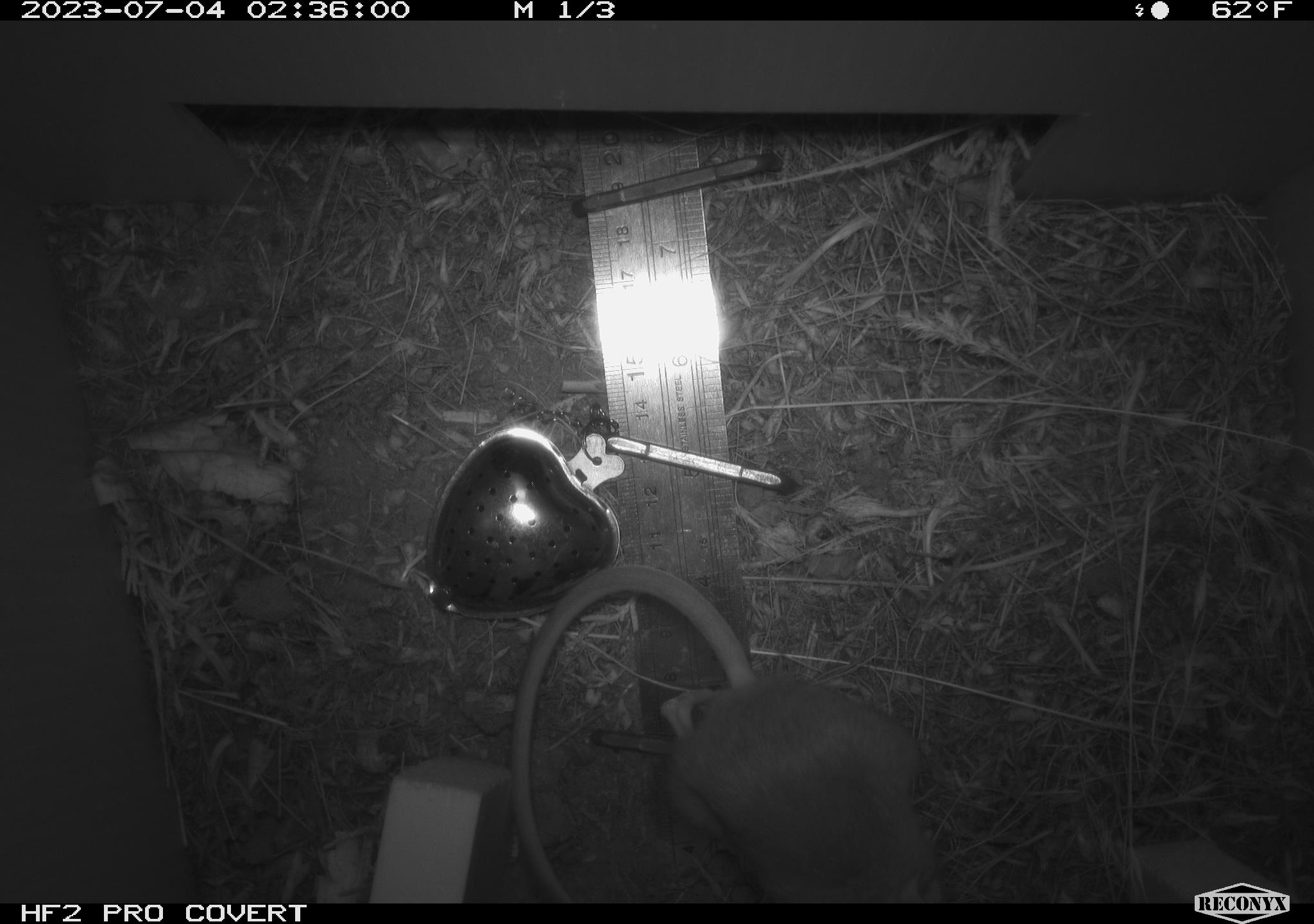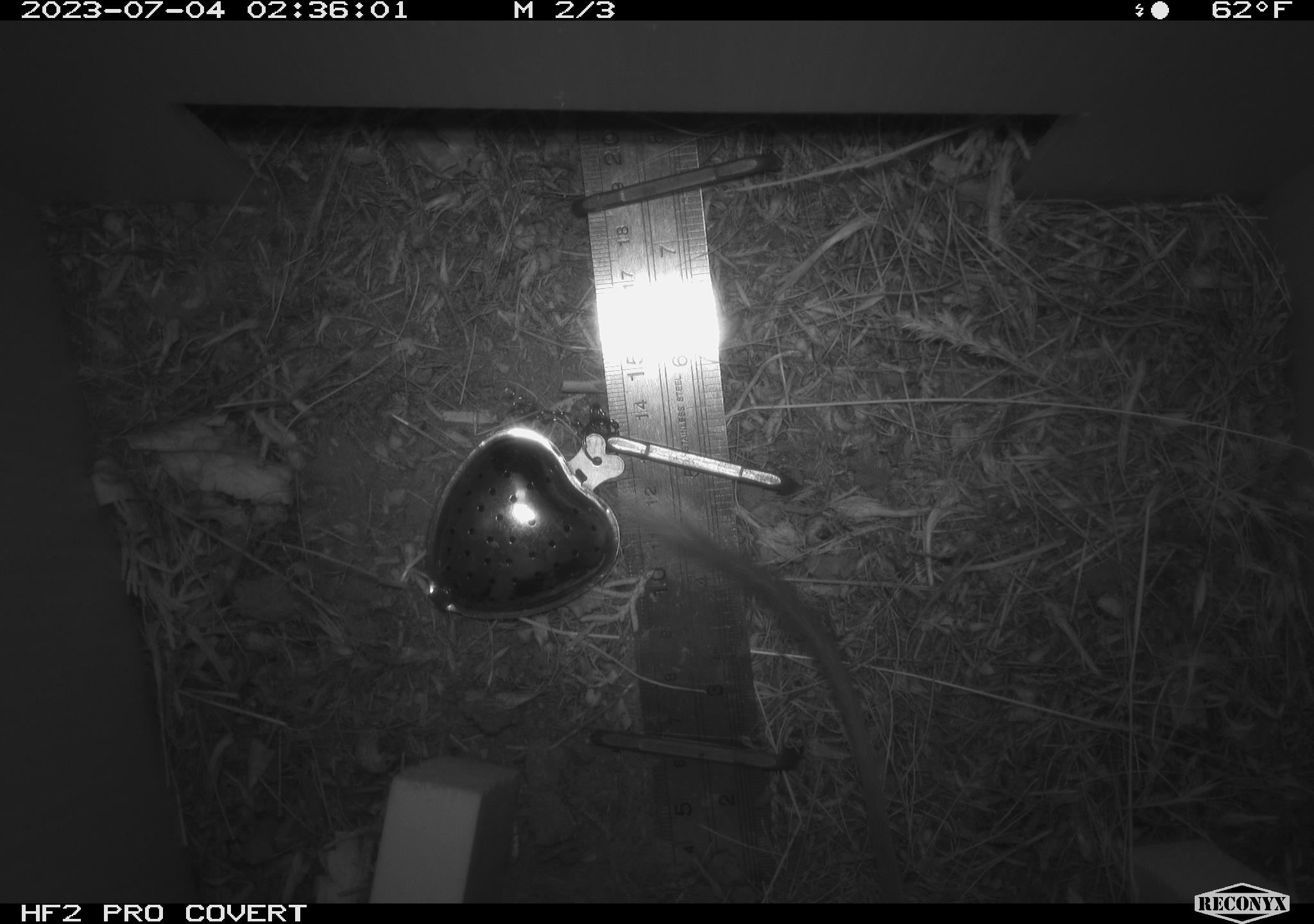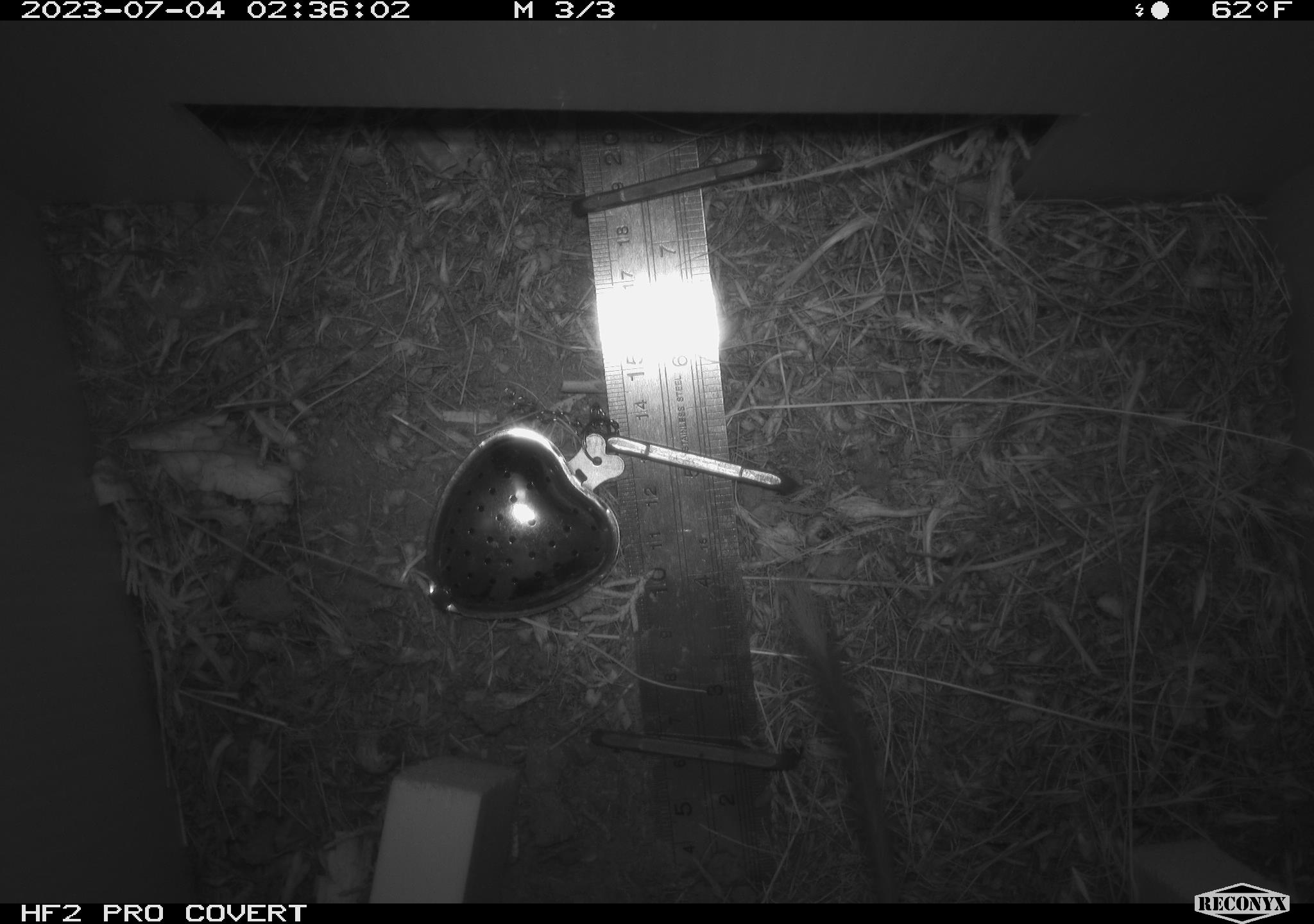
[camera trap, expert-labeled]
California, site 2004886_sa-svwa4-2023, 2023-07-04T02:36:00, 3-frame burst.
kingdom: Animalia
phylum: Chordata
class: Mammalia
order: Rodentia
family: Heteromyidae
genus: Dipodomys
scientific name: Dipodomys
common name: kangaroo rats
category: dipodomys species